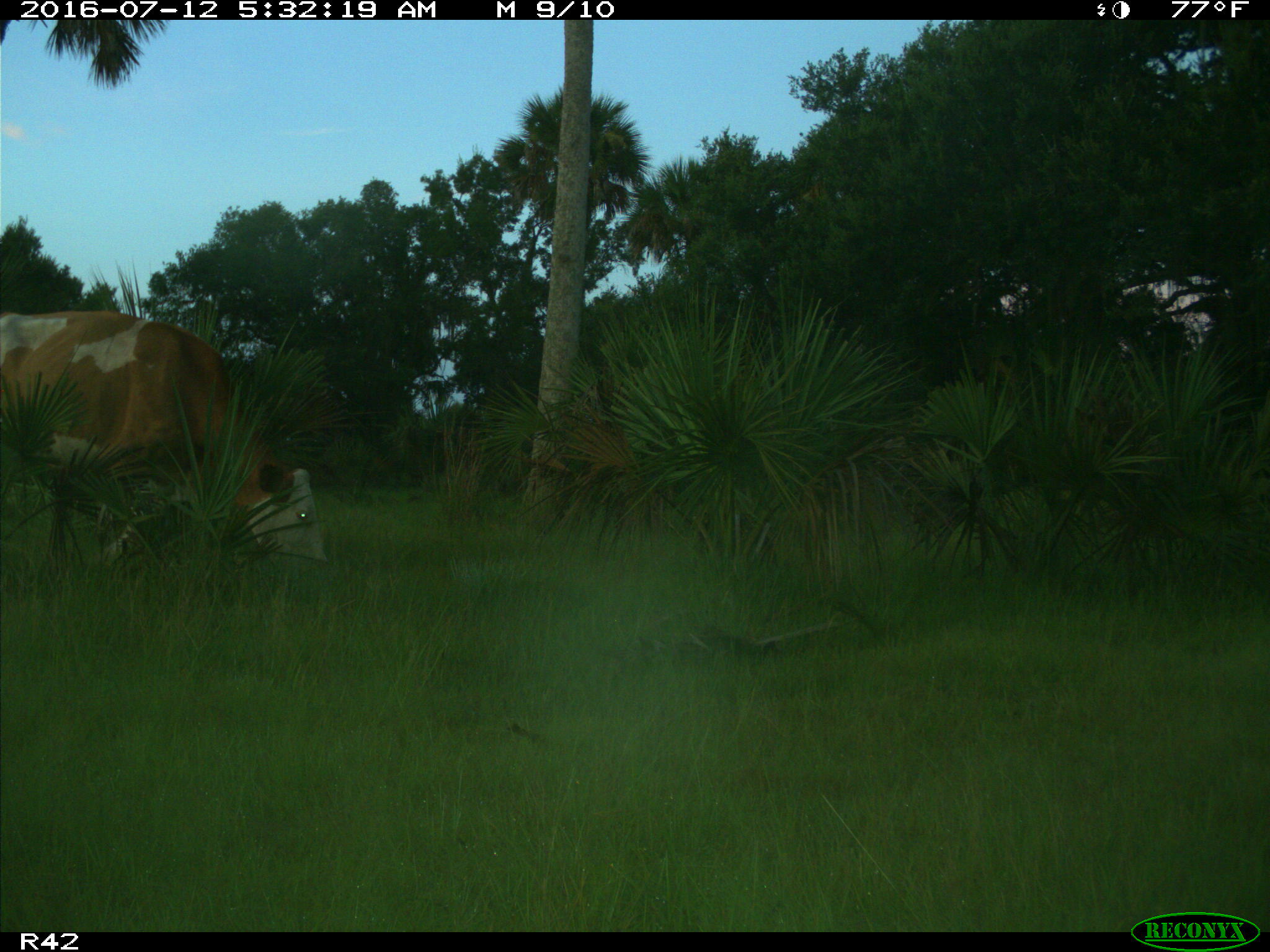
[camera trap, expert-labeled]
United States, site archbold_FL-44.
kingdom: Animalia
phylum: Chordata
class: Mammalia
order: Artiodactyla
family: Bovidae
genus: Bos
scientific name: Bos taurus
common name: domestic cow